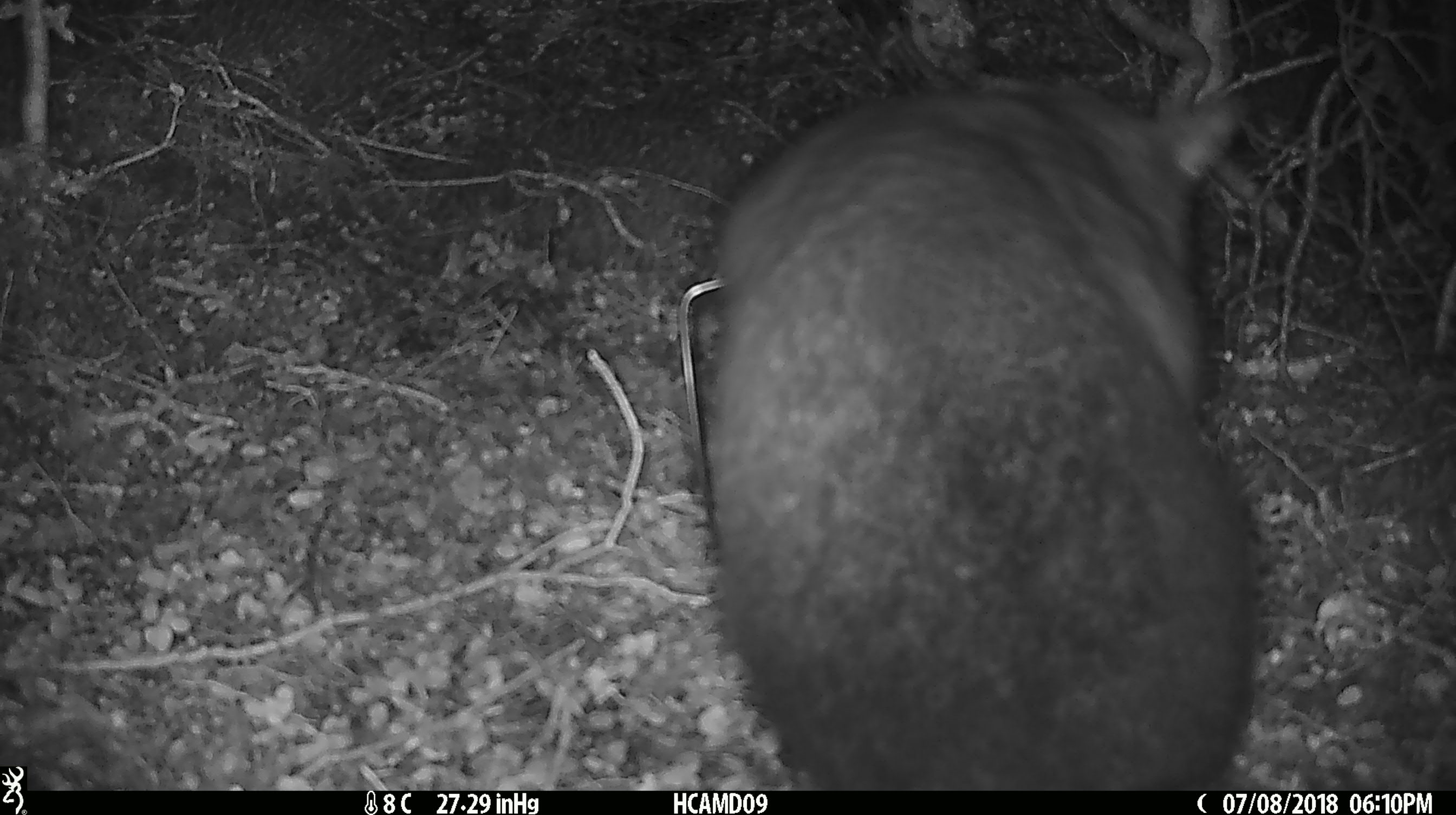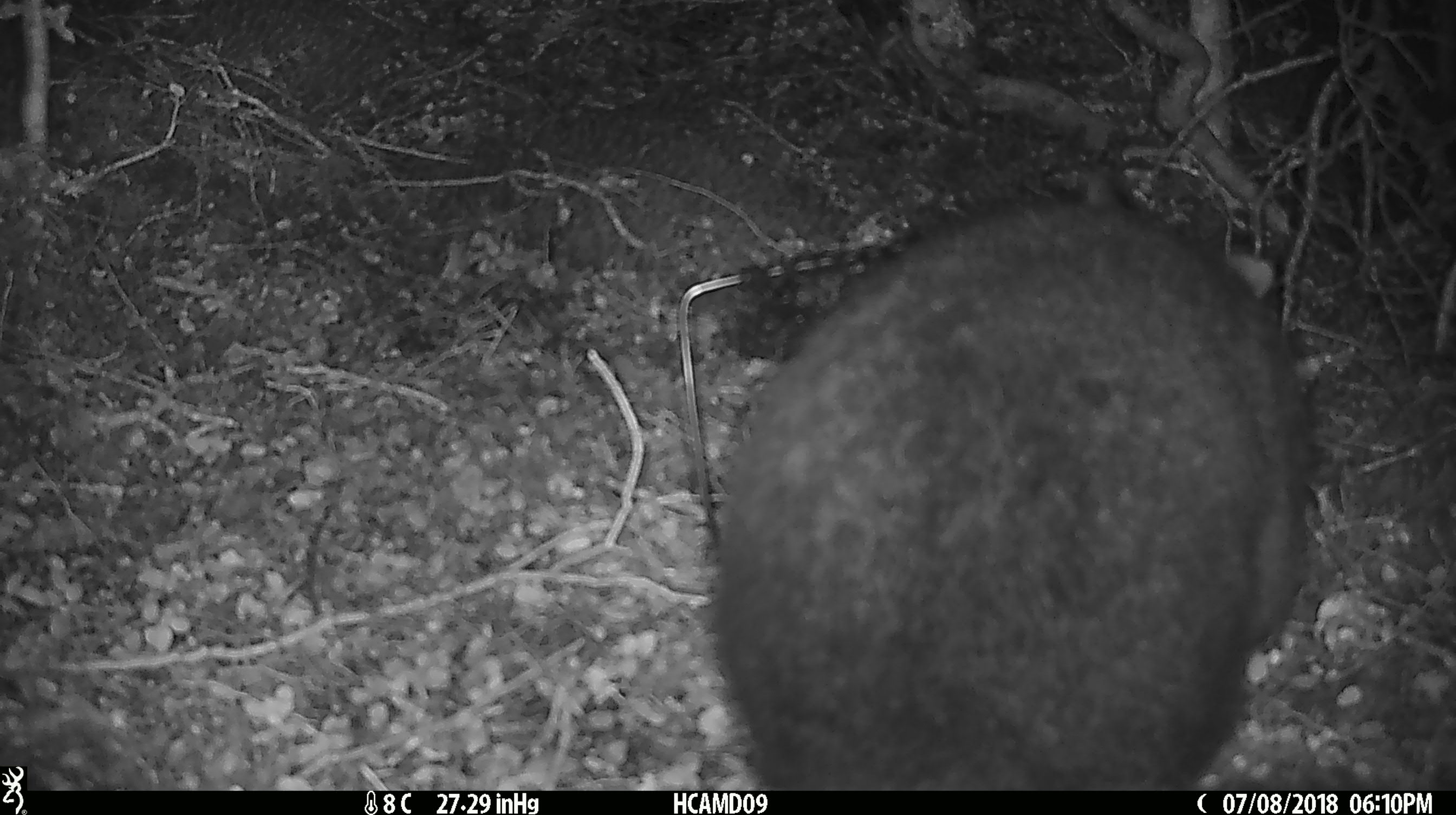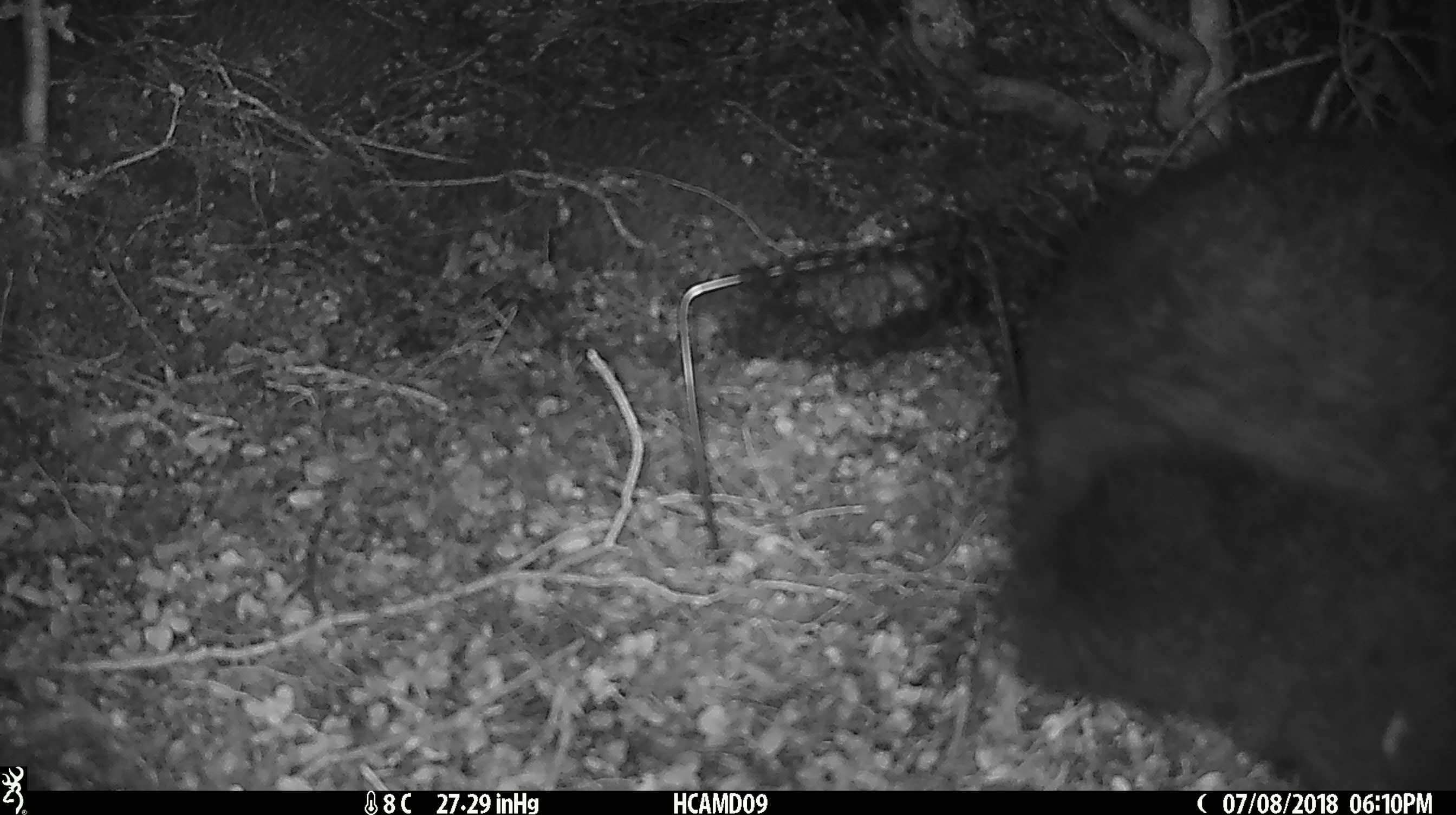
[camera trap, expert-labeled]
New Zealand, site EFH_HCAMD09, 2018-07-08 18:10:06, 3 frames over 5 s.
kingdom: Animalia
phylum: Chordata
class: Mammalia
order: Diprotodontia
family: Phalangeridae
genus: Trichosurus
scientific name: Trichosurus vulpecula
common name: common brushtail possum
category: possum